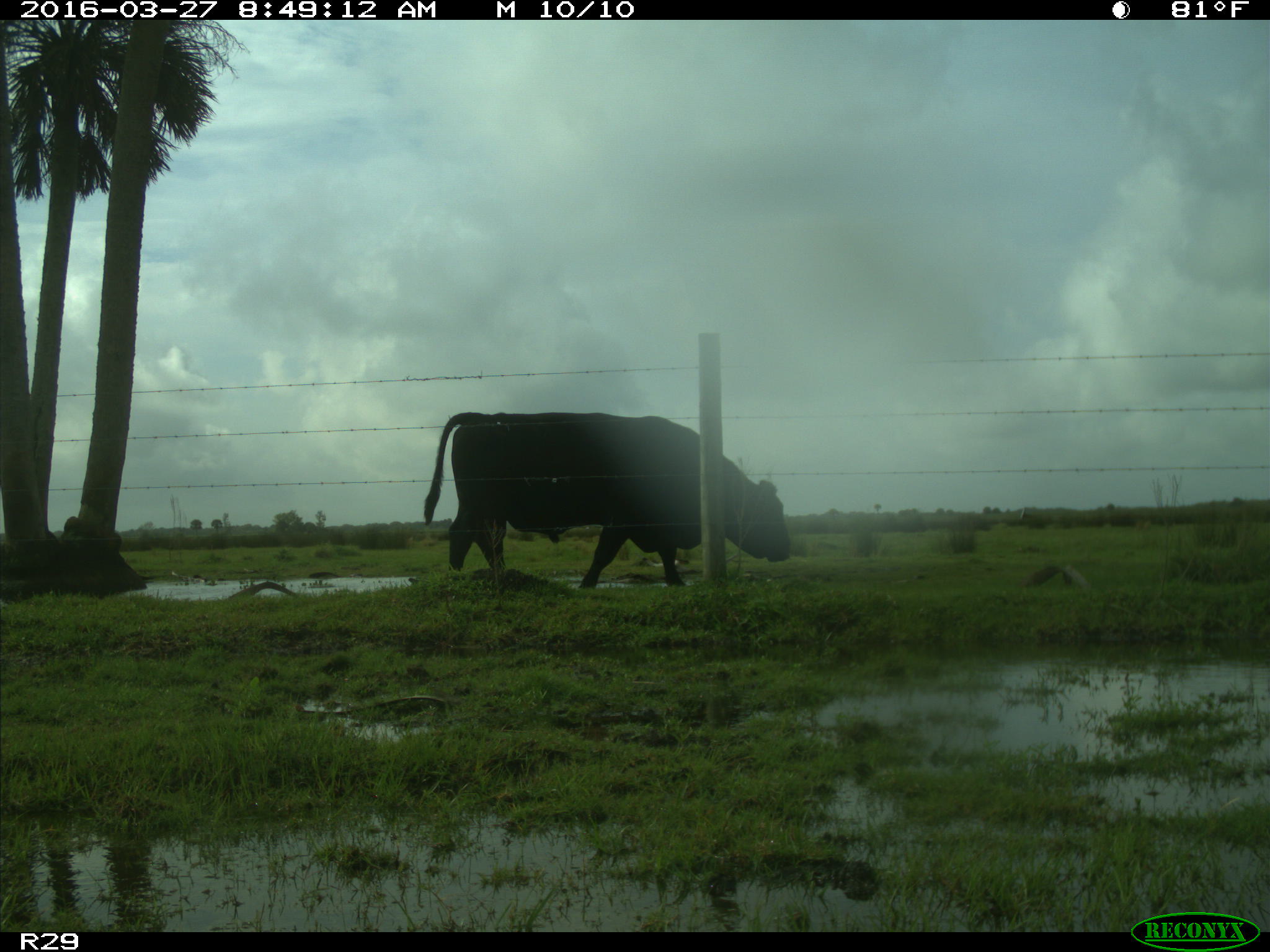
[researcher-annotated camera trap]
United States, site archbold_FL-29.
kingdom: Animalia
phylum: Chordata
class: Mammalia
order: Artiodactyla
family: Bovidae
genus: Bos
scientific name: Bos taurus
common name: domestic cow